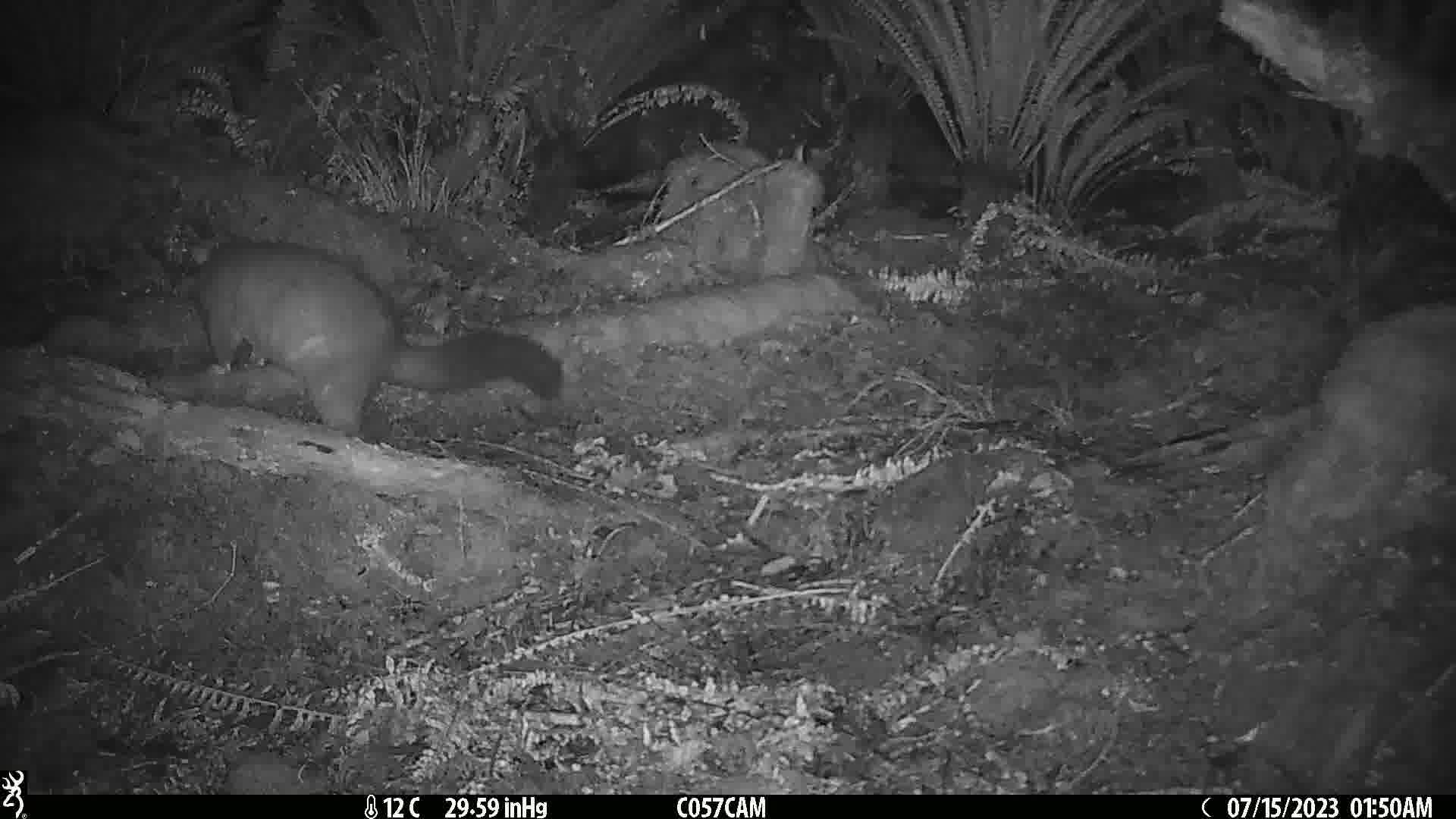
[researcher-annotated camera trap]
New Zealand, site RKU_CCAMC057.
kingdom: Animalia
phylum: Chordata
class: Mammalia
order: Diprotodontia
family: Phalangeridae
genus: Trichosurus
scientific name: Trichosurus vulpecula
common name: common brushtail possum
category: possum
Possum (common brushtail possum) (Trichosurus vulpecula).